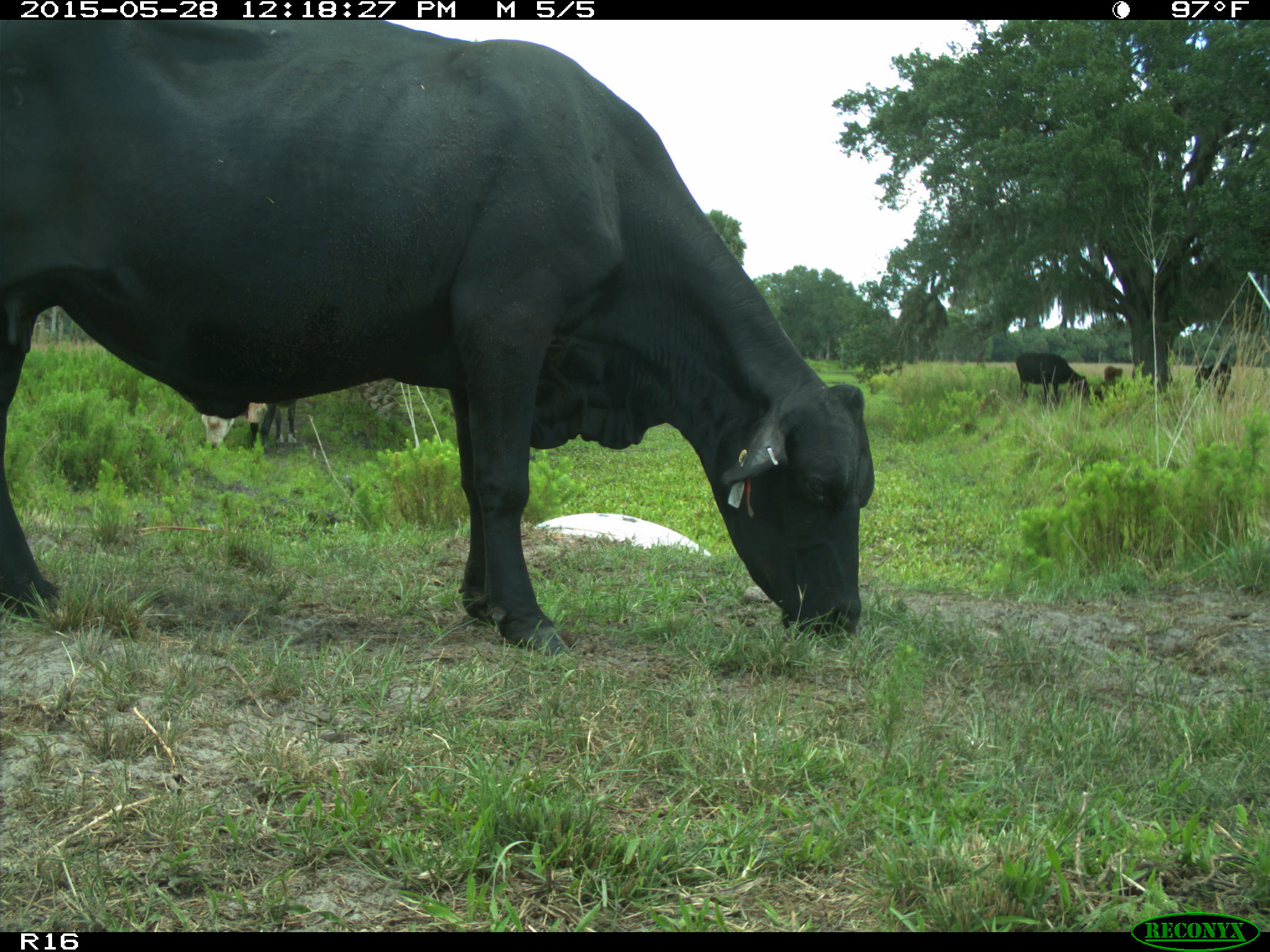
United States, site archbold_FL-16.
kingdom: Animalia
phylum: Chordata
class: Mammalia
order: Artiodactyla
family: Bovidae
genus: Bos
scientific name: Bos taurus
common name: domestic cow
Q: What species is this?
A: Bos taurus (domestic cow).